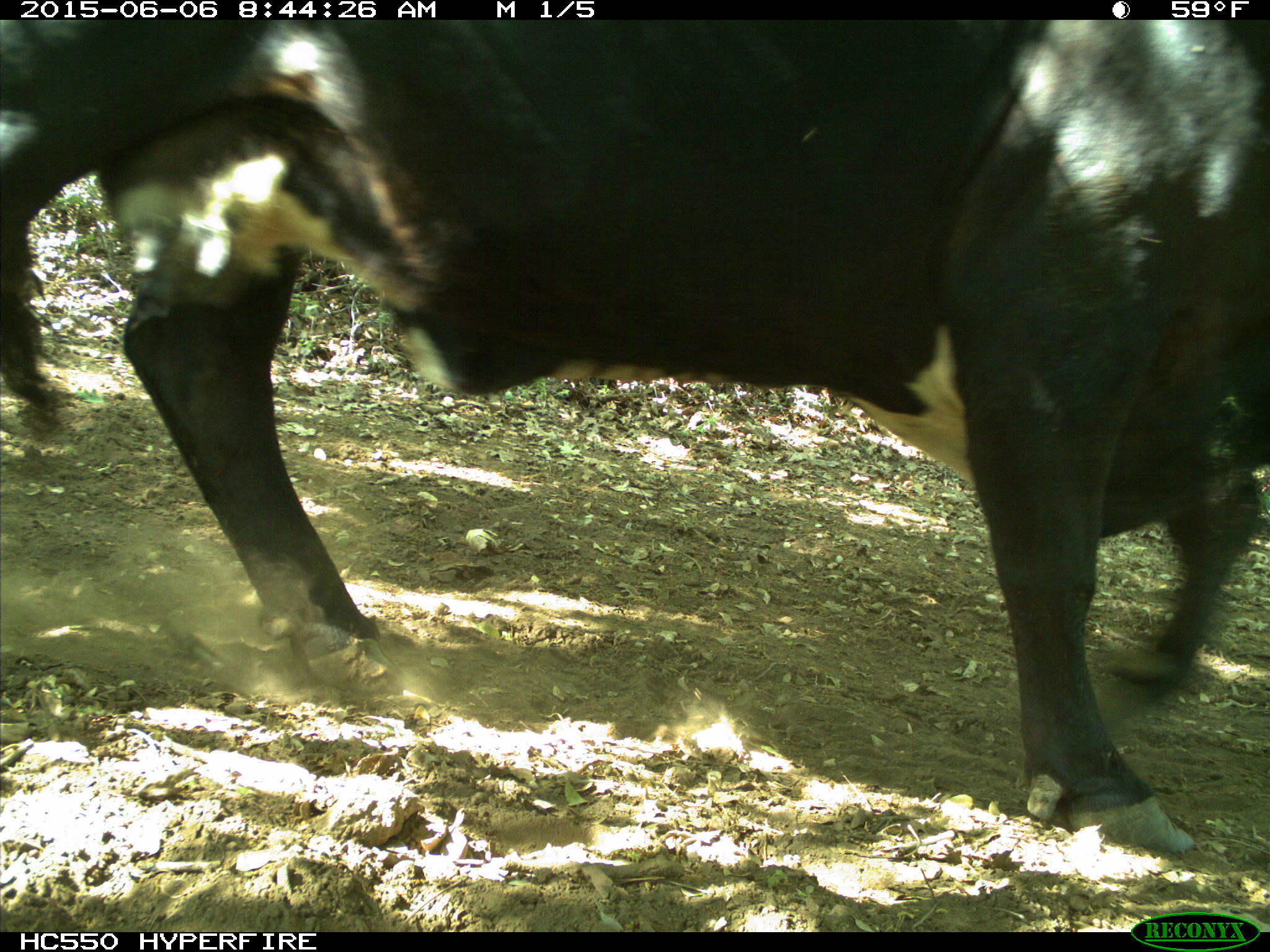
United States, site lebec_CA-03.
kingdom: Animalia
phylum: Chordata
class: Mammalia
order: Artiodactyla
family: Bovidae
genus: Bos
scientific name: Bos taurus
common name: domestic cow